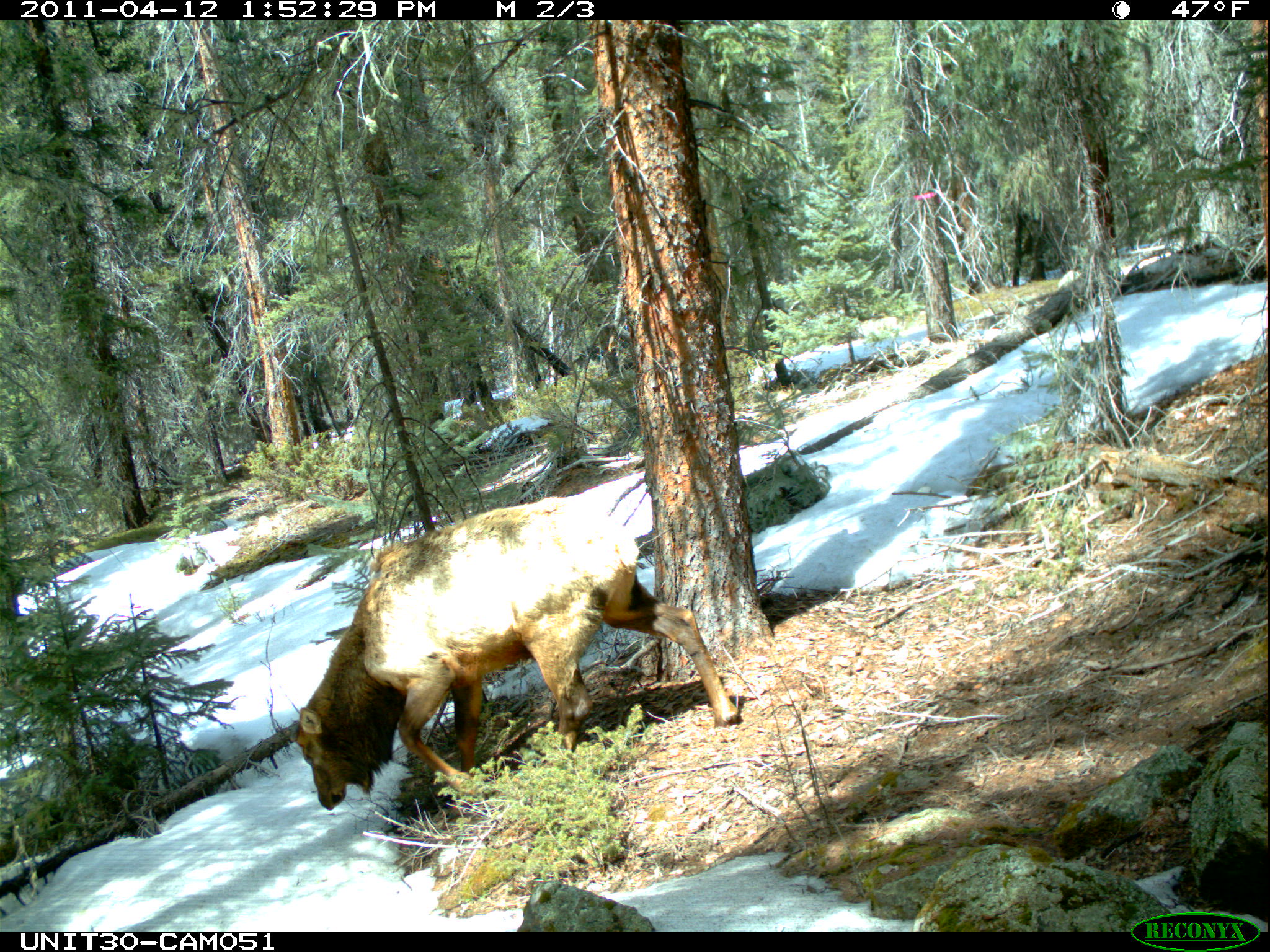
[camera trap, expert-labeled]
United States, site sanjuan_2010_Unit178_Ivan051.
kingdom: Animalia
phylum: Chordata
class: Mammalia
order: Artiodactyla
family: Cervidae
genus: Cervus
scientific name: Cervus elaphus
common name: red deer